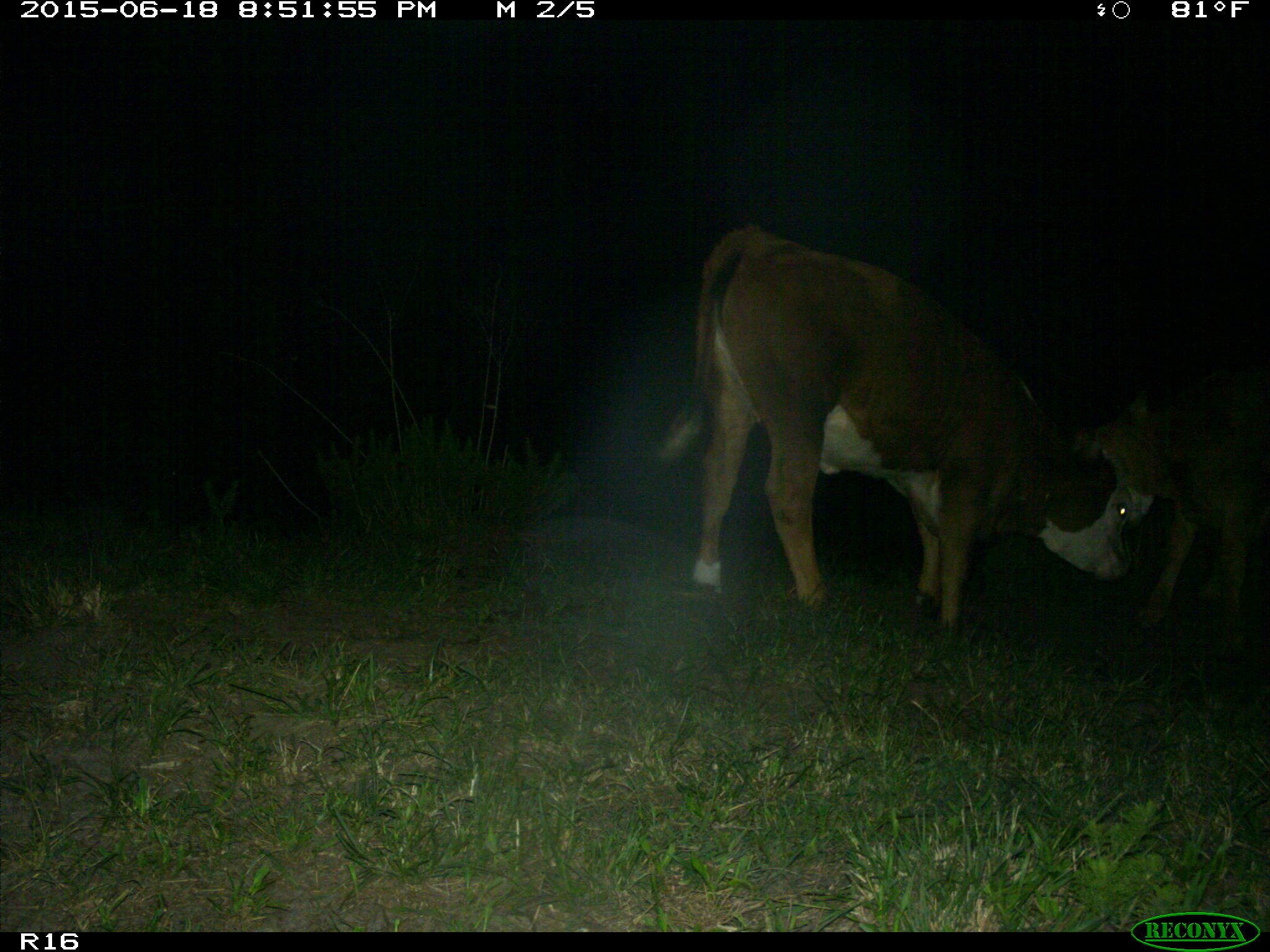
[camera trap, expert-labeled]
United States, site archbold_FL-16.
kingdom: Animalia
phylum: Chordata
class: Mammalia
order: Artiodactyla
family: Bovidae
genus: Bos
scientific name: Bos taurus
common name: domestic cow